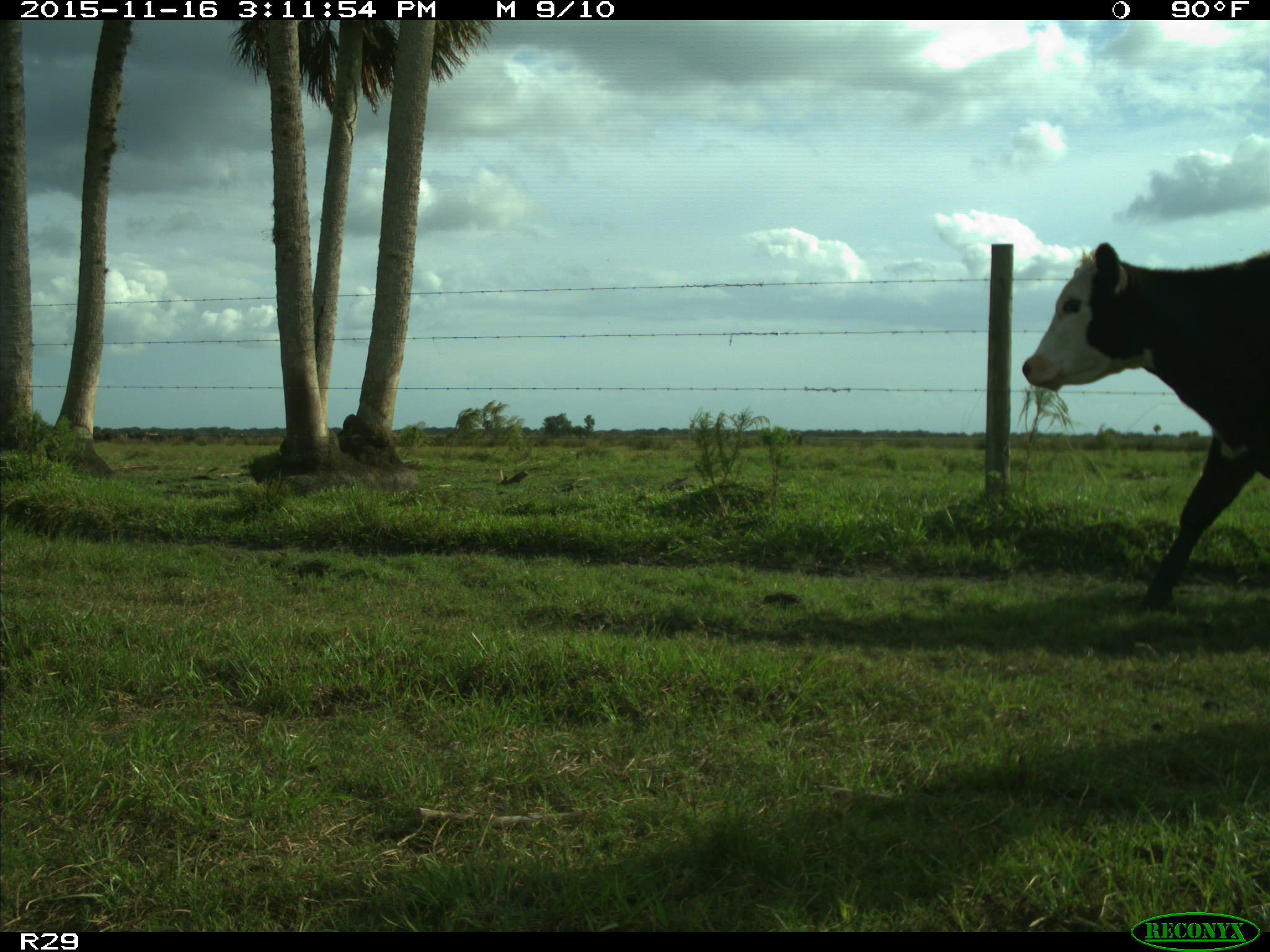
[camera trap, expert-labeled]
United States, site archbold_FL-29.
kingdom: Animalia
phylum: Chordata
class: Mammalia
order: Artiodactyla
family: Bovidae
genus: Bos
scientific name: Bos taurus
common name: domestic cow